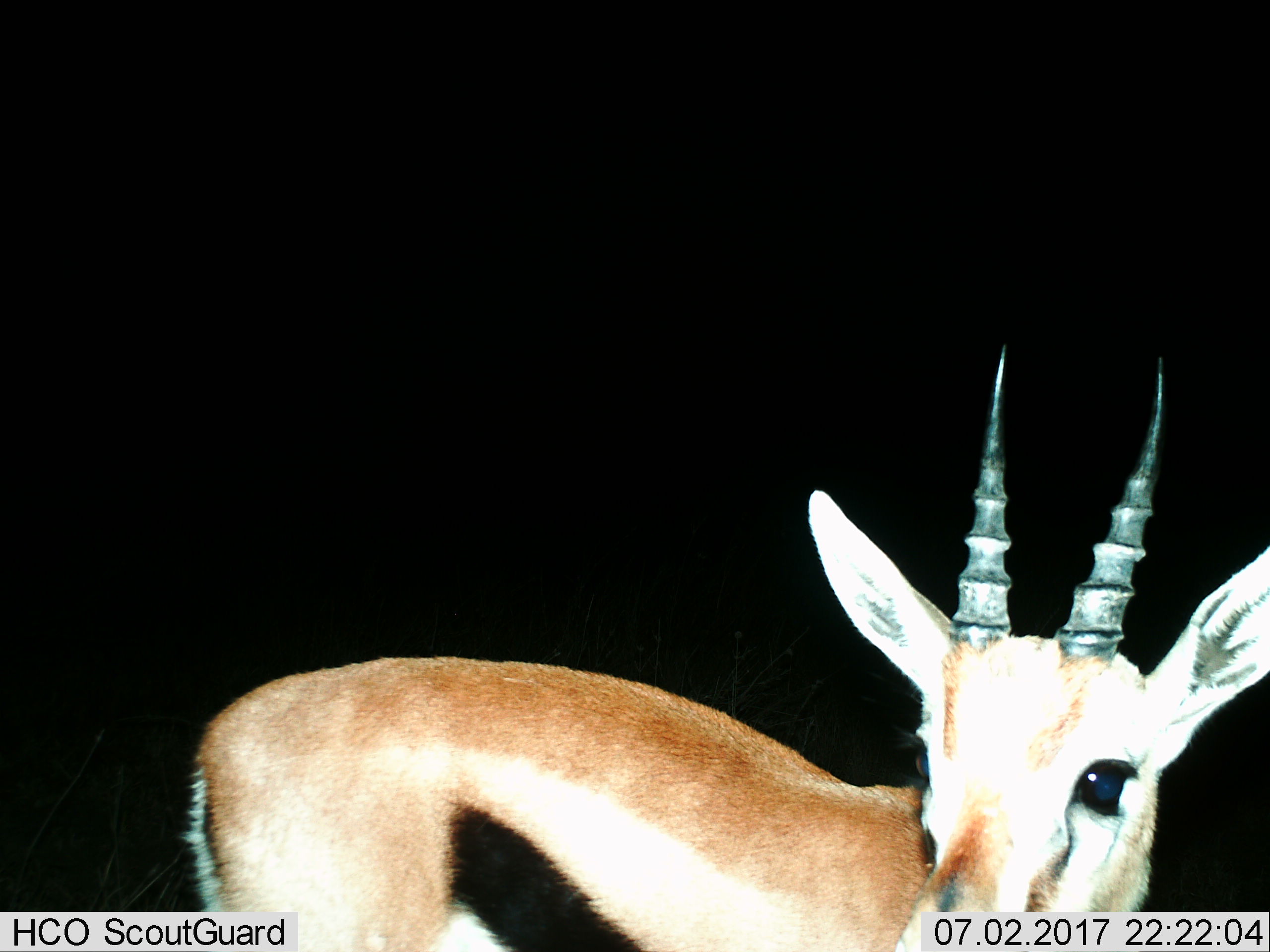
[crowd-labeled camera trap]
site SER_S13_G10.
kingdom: Animalia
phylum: Chordata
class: Mammalia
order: Artiodactyla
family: Bovidae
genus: Eudorcas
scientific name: Eudorcas thomsonii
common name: thomson's gazelle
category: gazellethomsons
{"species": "gazellethomsons (thomson's gazelle) (Eudorcas thomsonii)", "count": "1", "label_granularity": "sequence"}